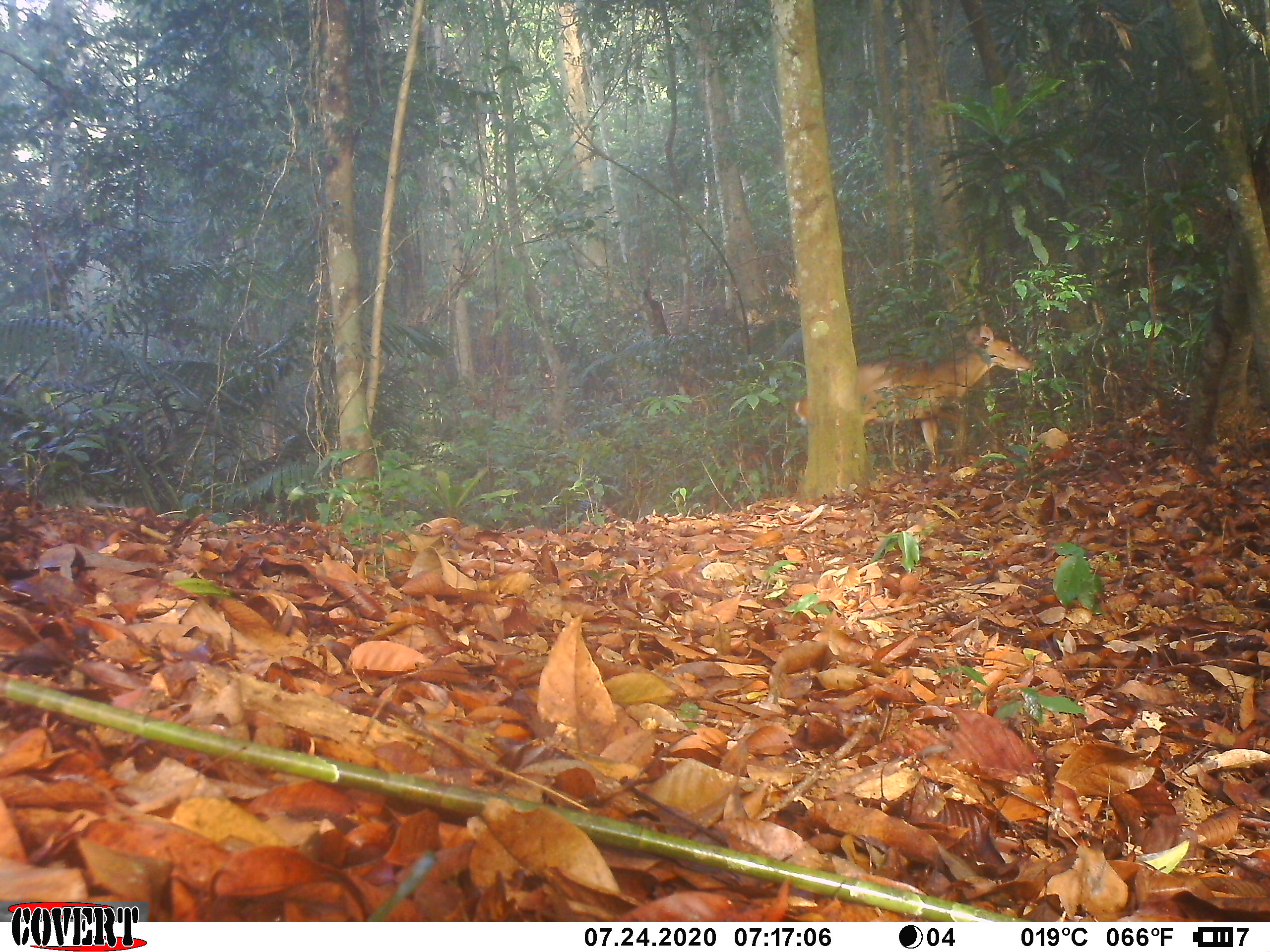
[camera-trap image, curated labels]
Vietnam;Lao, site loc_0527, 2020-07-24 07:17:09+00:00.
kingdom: Animalia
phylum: Chordata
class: Mammalia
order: Artiodactyla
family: Cervidae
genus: Muntiacus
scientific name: Muntiacus vuquangensis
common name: large-antlered muntjac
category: large antlered muntjac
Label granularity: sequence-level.